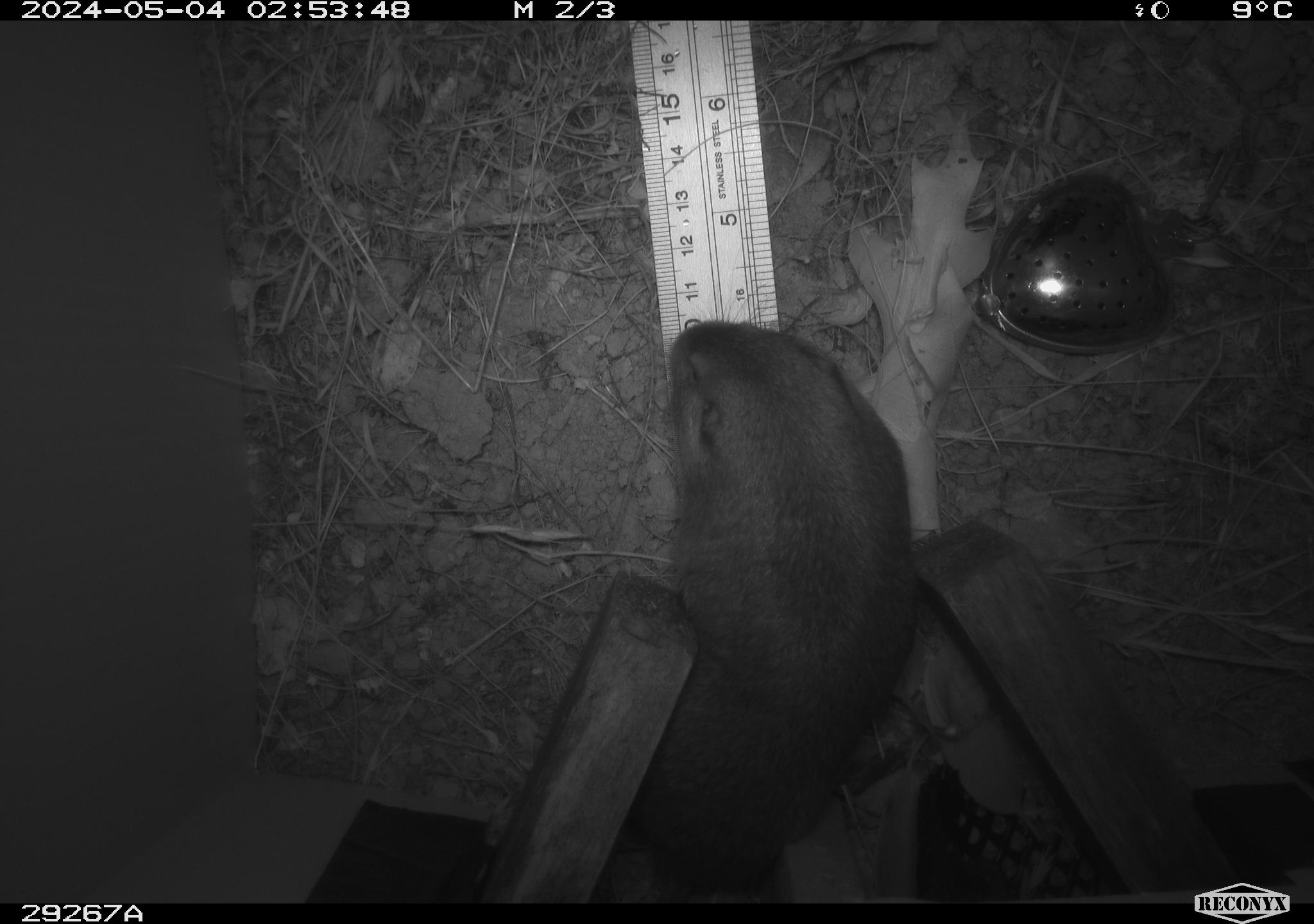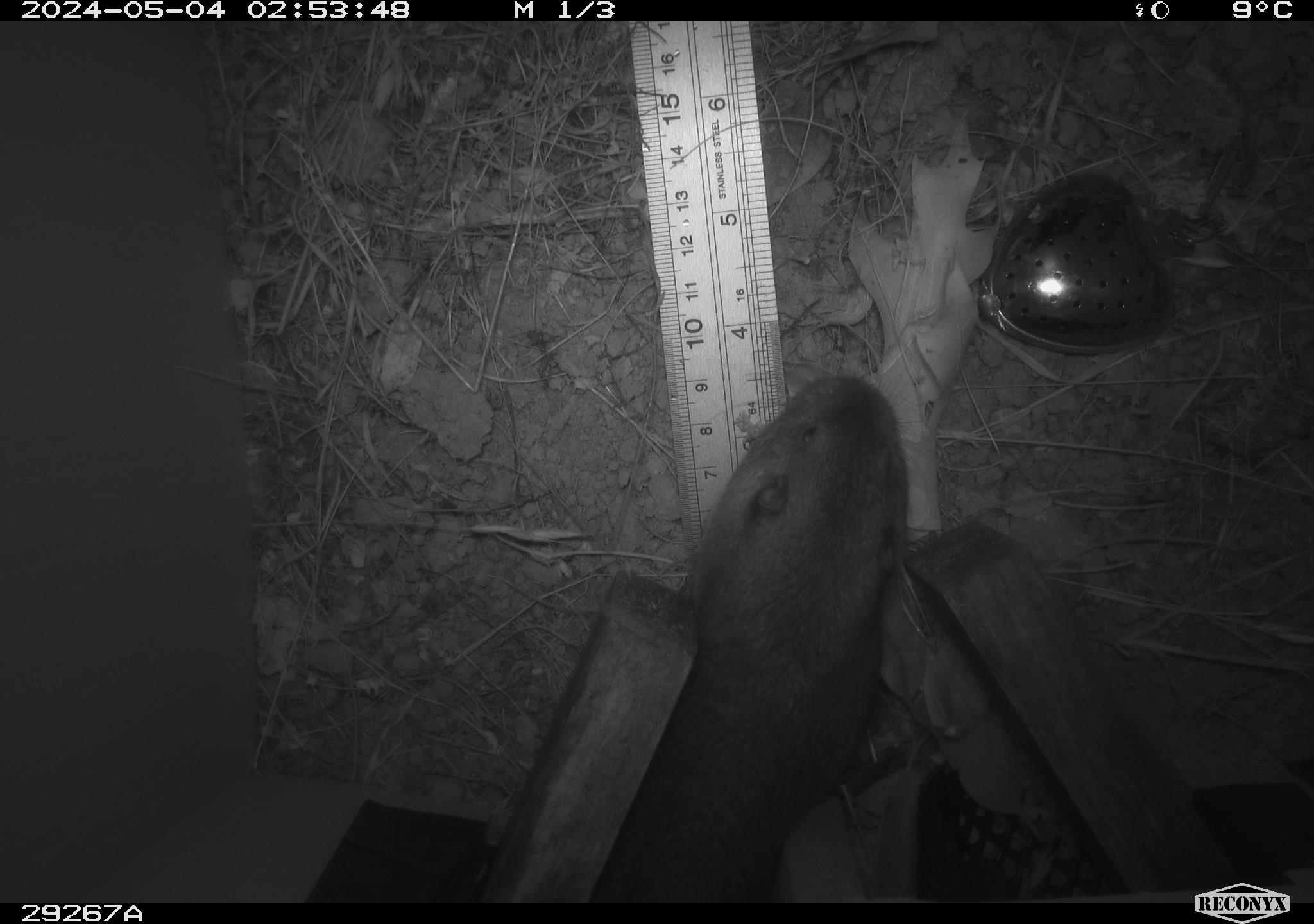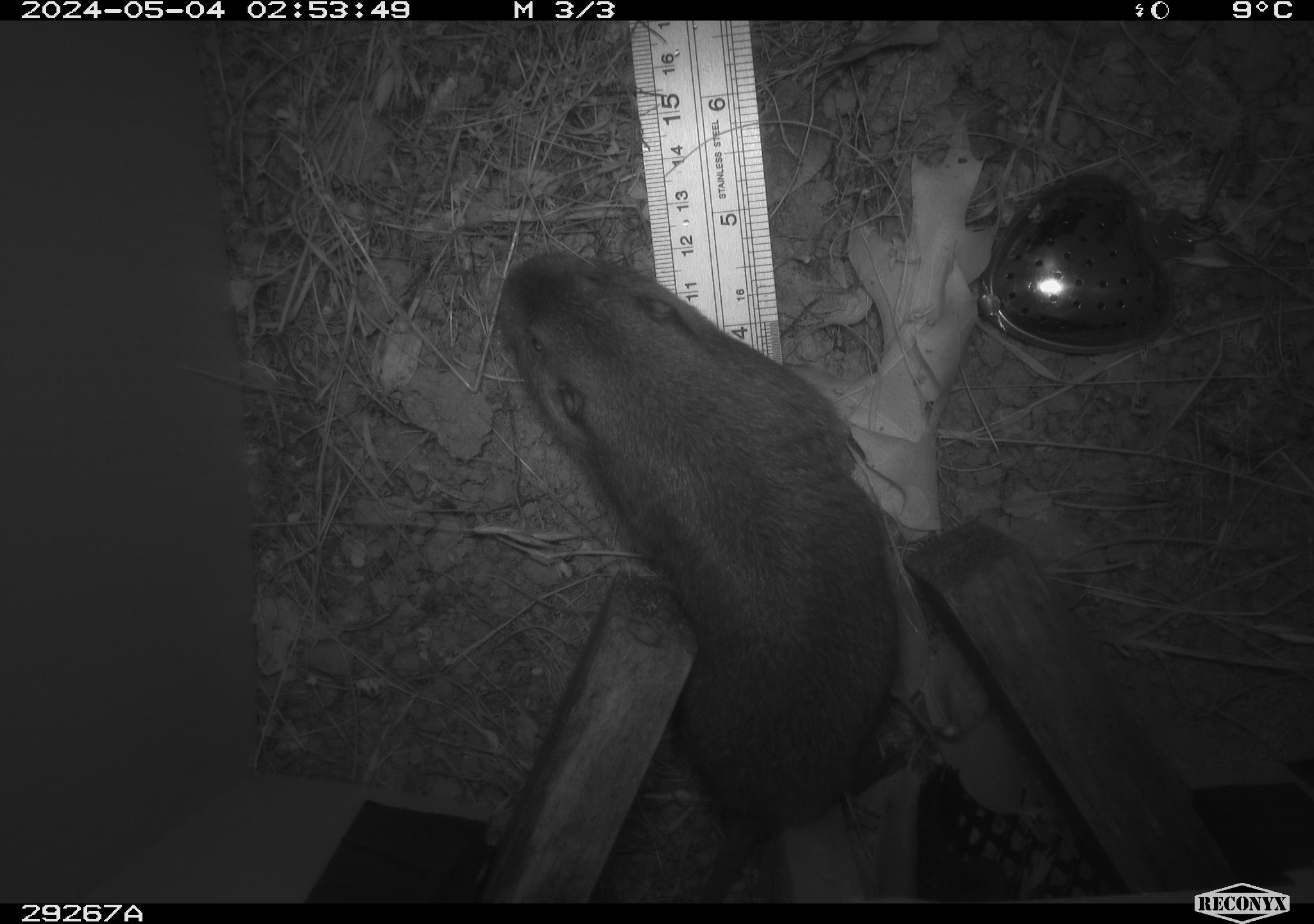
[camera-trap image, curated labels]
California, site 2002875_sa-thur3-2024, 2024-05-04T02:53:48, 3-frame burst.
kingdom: Animalia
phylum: Chordata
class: Mammalia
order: Rodentia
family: Geomyidae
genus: Thomomys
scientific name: Thomomys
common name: smooth-toothed pocket gophers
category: thomomys species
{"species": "thomomys species (smooth-toothed pocket gophers) (Thomomys)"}